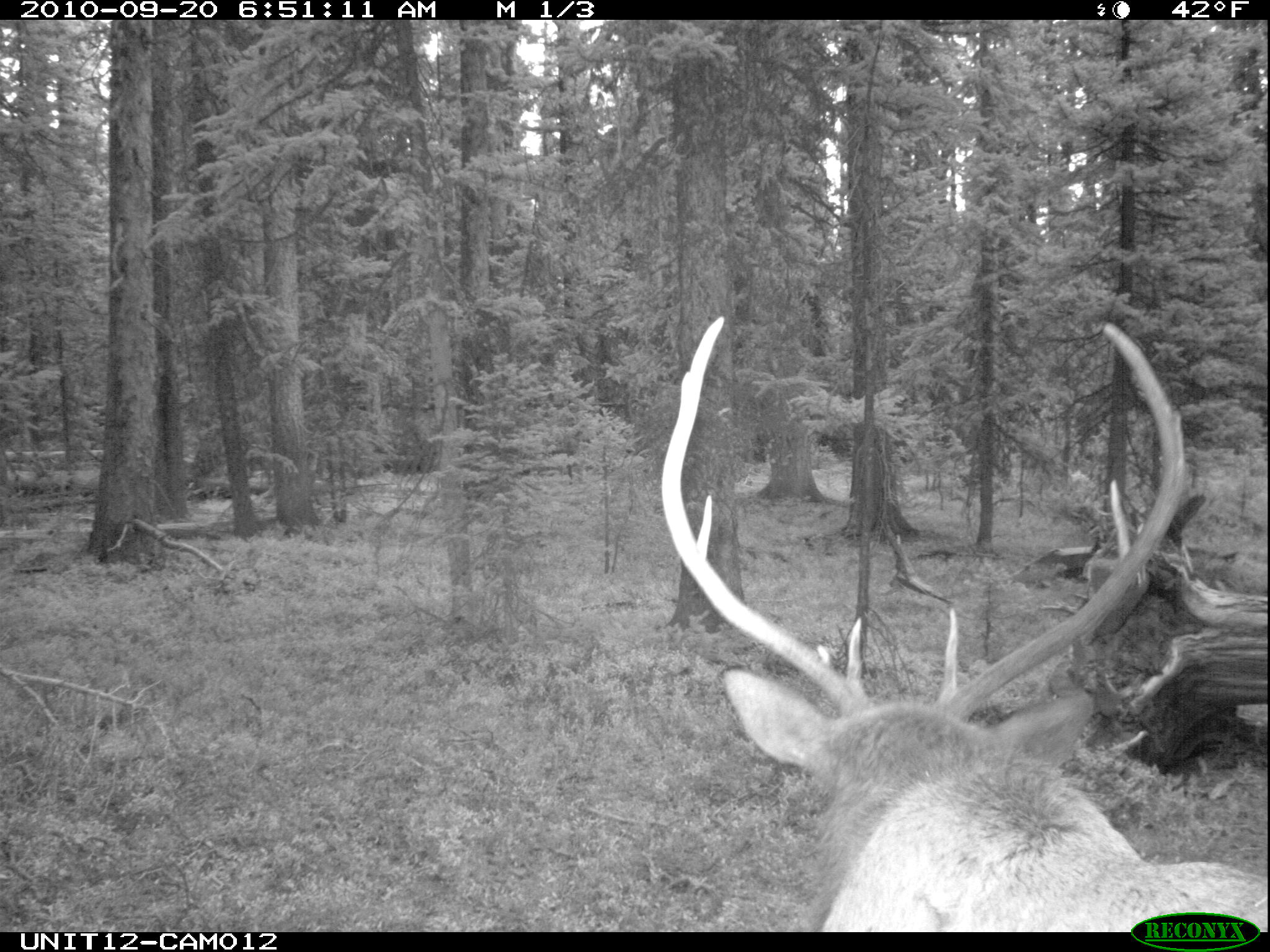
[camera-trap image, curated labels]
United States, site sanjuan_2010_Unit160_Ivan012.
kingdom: Animalia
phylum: Chordata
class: Mammalia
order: Artiodactyla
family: Cervidae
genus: Cervus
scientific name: Cervus elaphus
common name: red deer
Cervus elaphus (red deer).